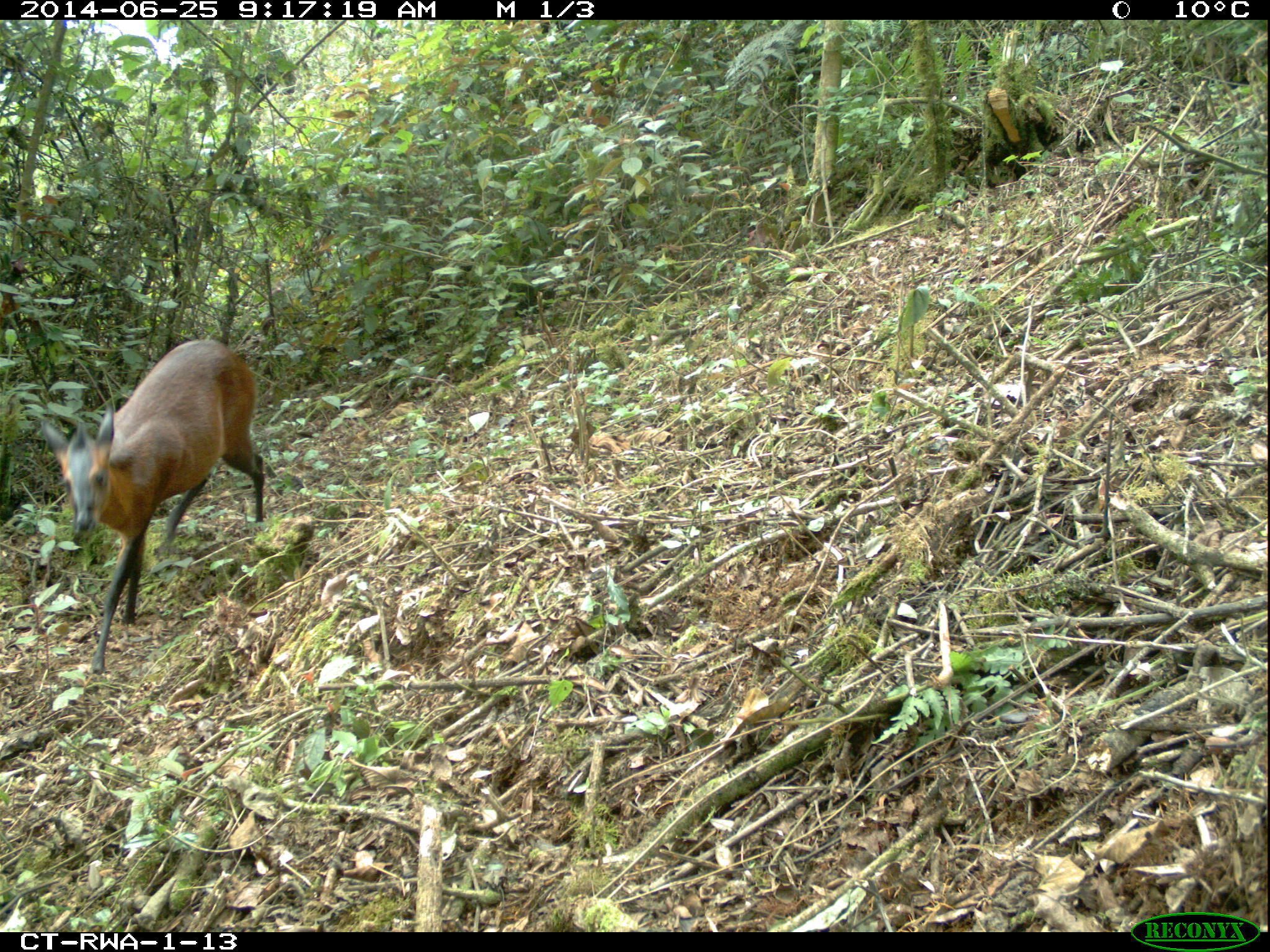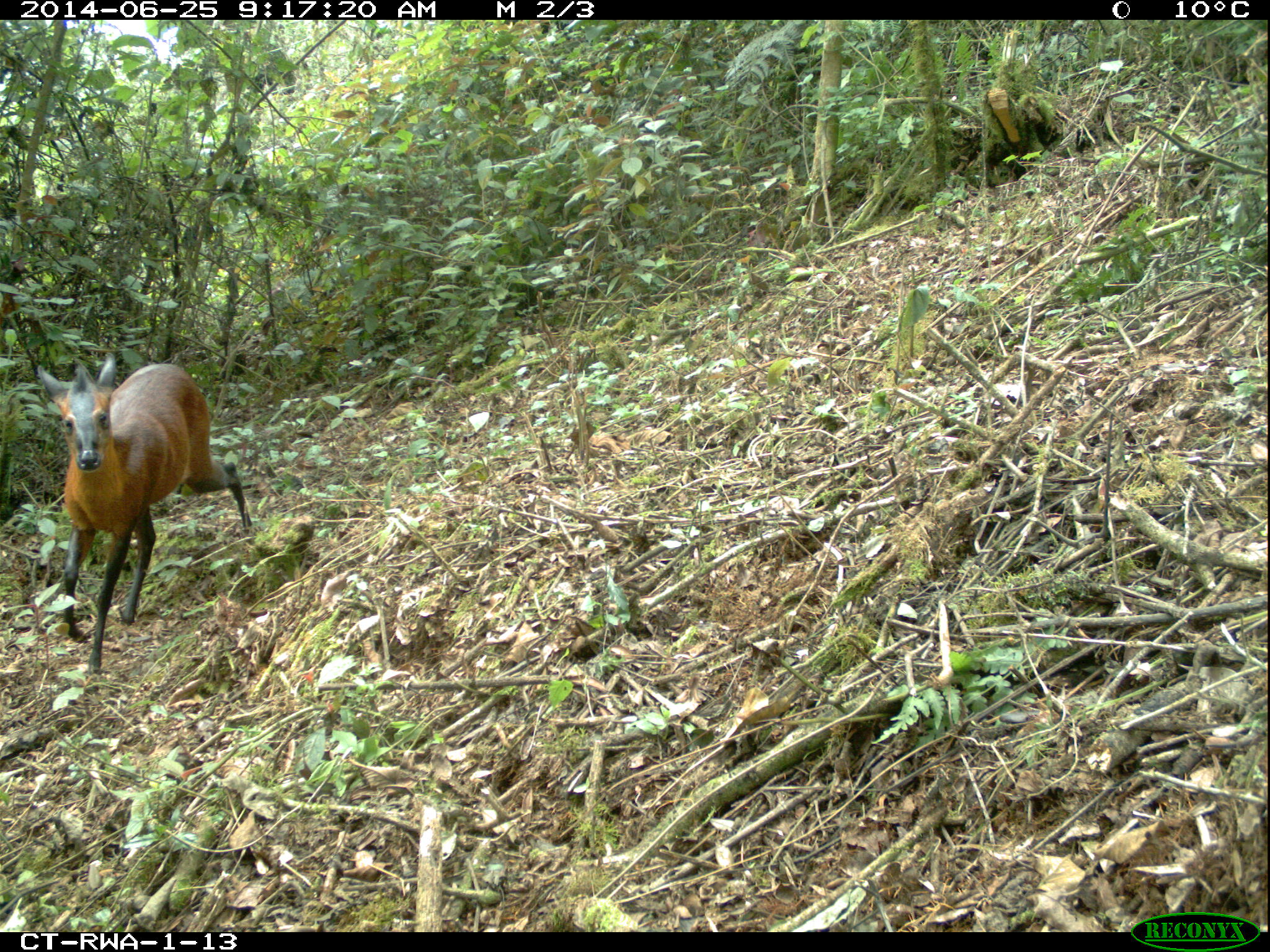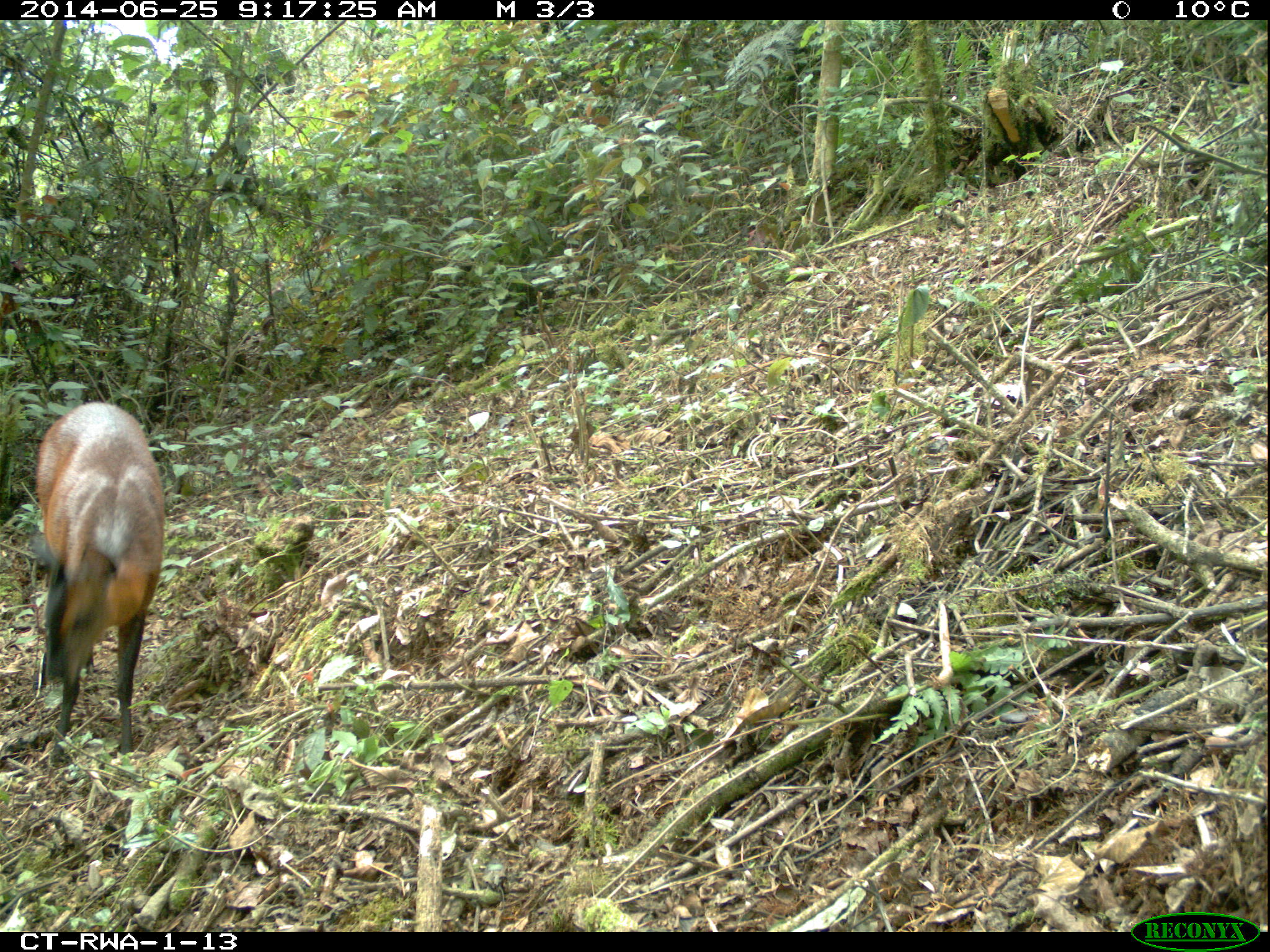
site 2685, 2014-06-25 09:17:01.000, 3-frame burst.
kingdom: Animalia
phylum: Chordata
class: Mammalia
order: Artiodactyla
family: Bovidae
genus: Cephalophus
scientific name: Cephalophus nigrifrons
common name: black-fronted duiker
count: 1